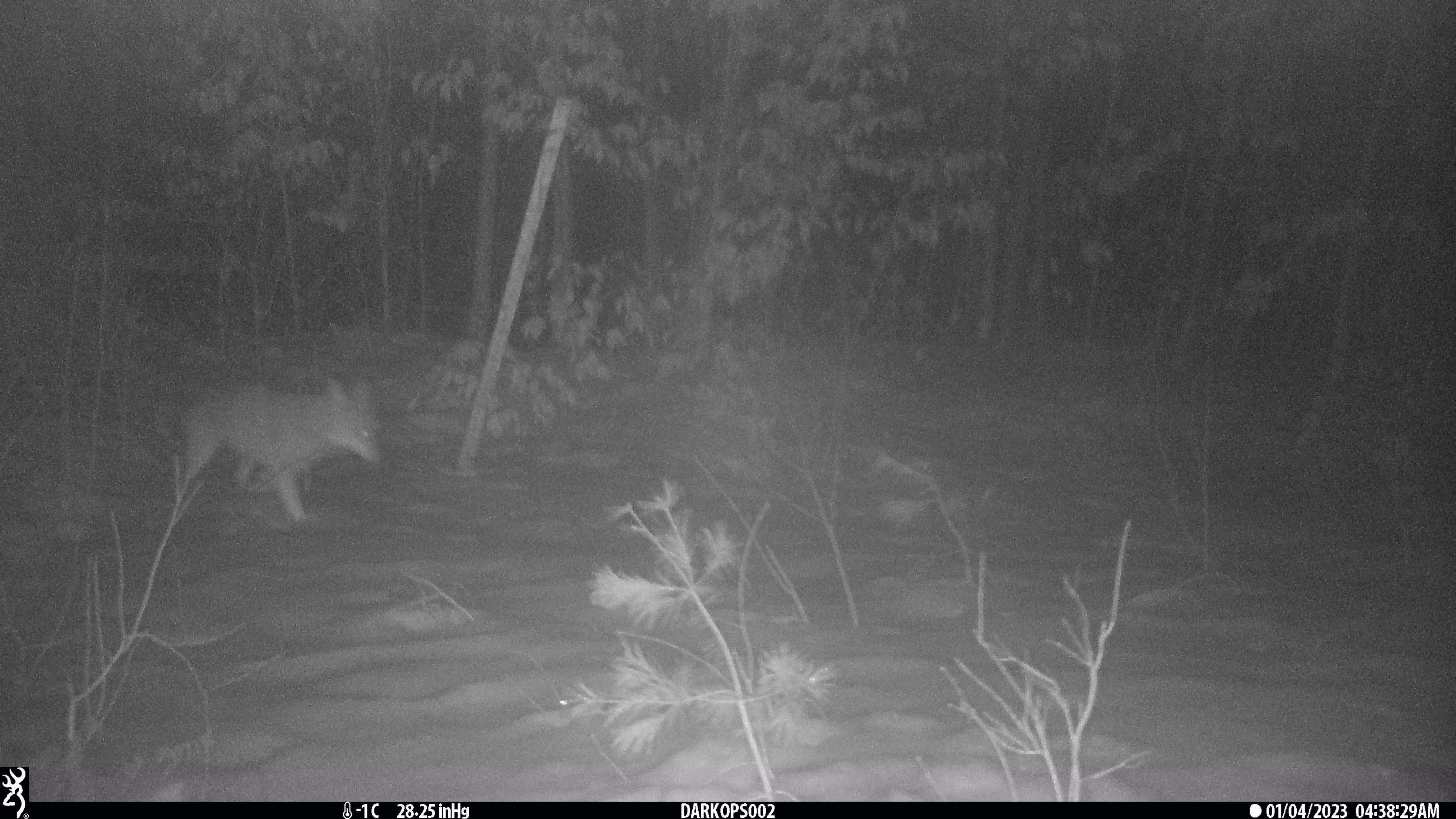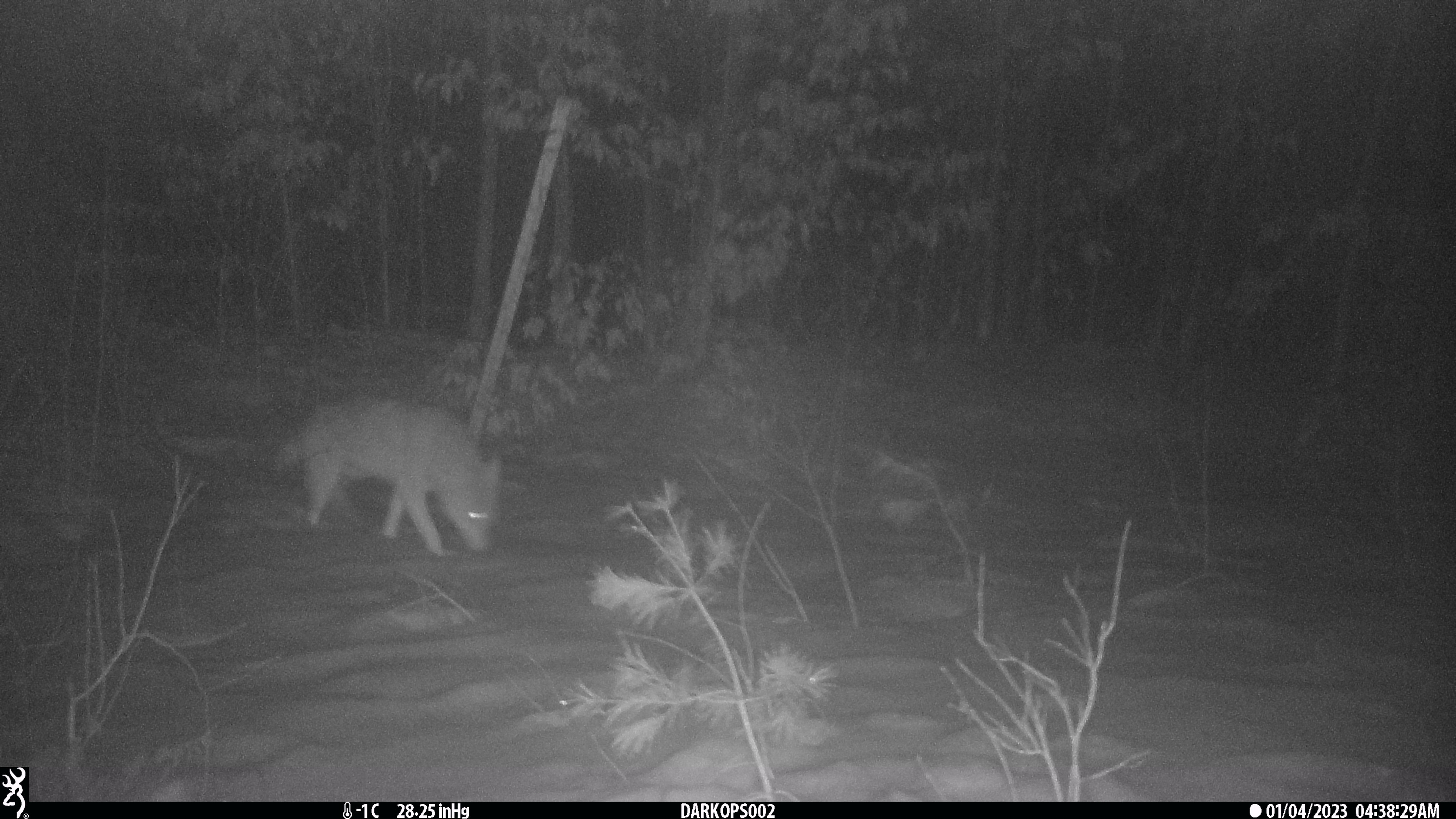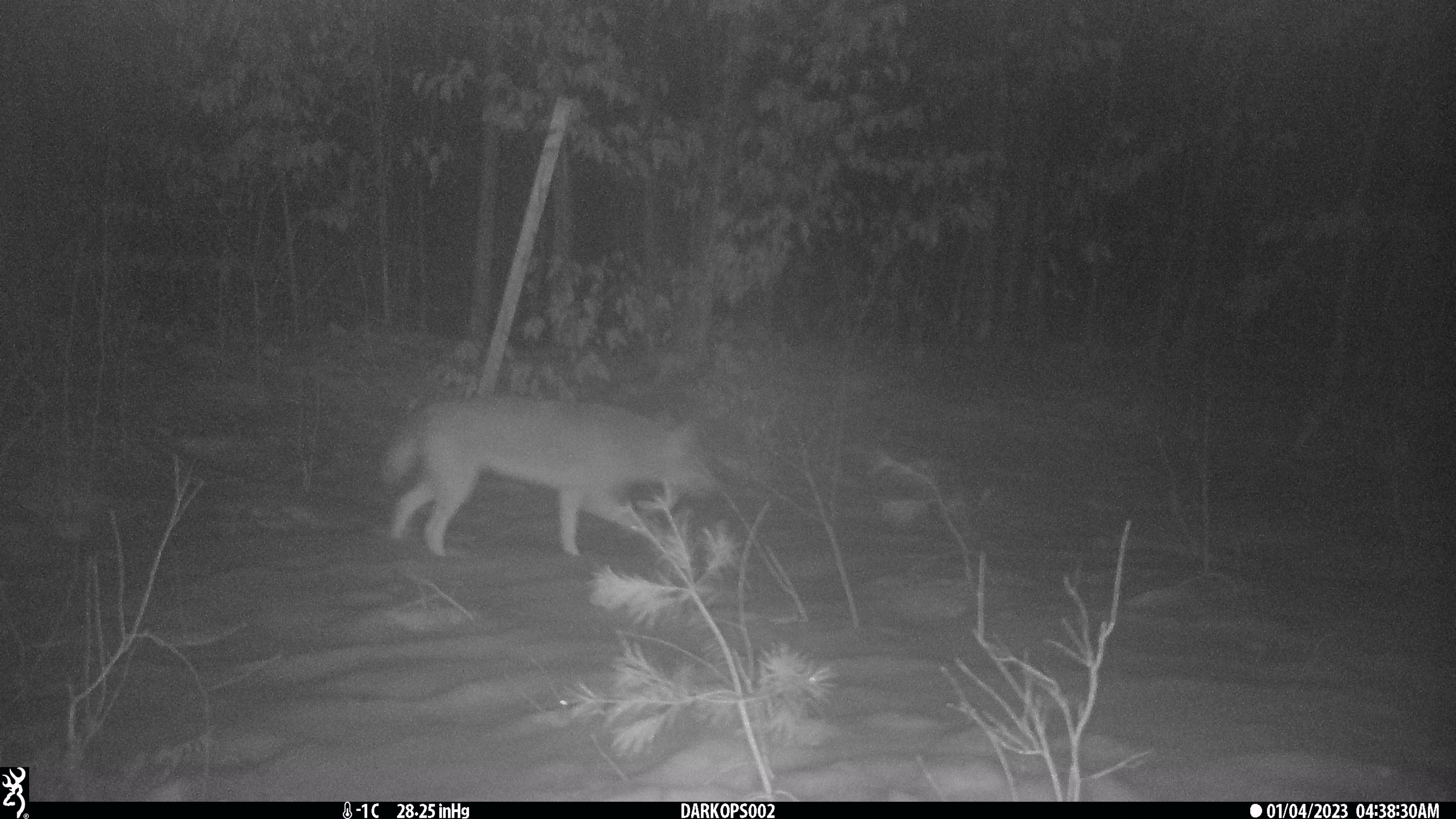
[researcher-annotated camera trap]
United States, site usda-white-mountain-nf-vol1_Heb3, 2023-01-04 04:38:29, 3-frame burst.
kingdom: Animalia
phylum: Chordata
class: Mammalia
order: Carnivora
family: Canidae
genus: Canis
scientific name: Canis latrans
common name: coyote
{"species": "coyote (Canis latrans)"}